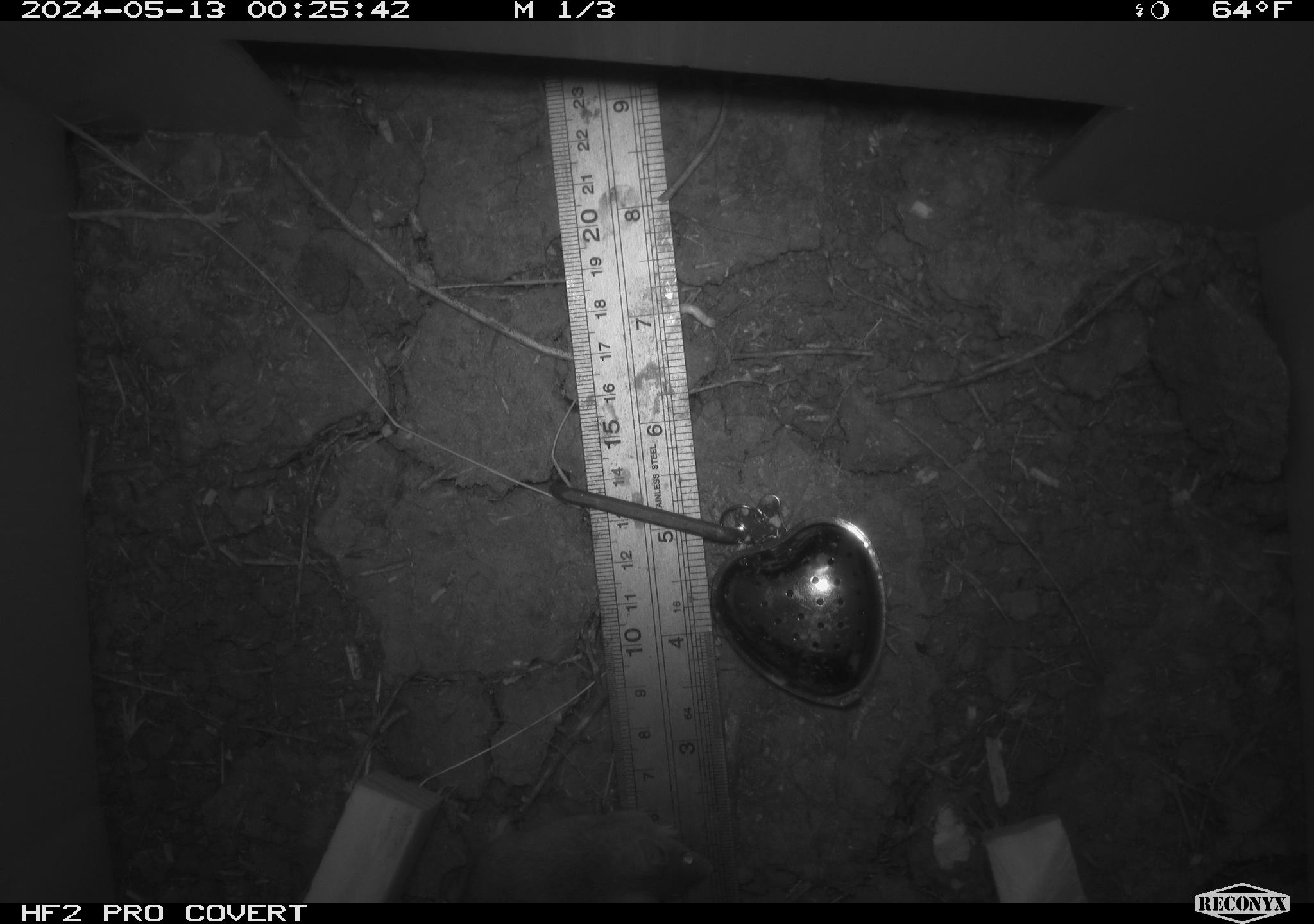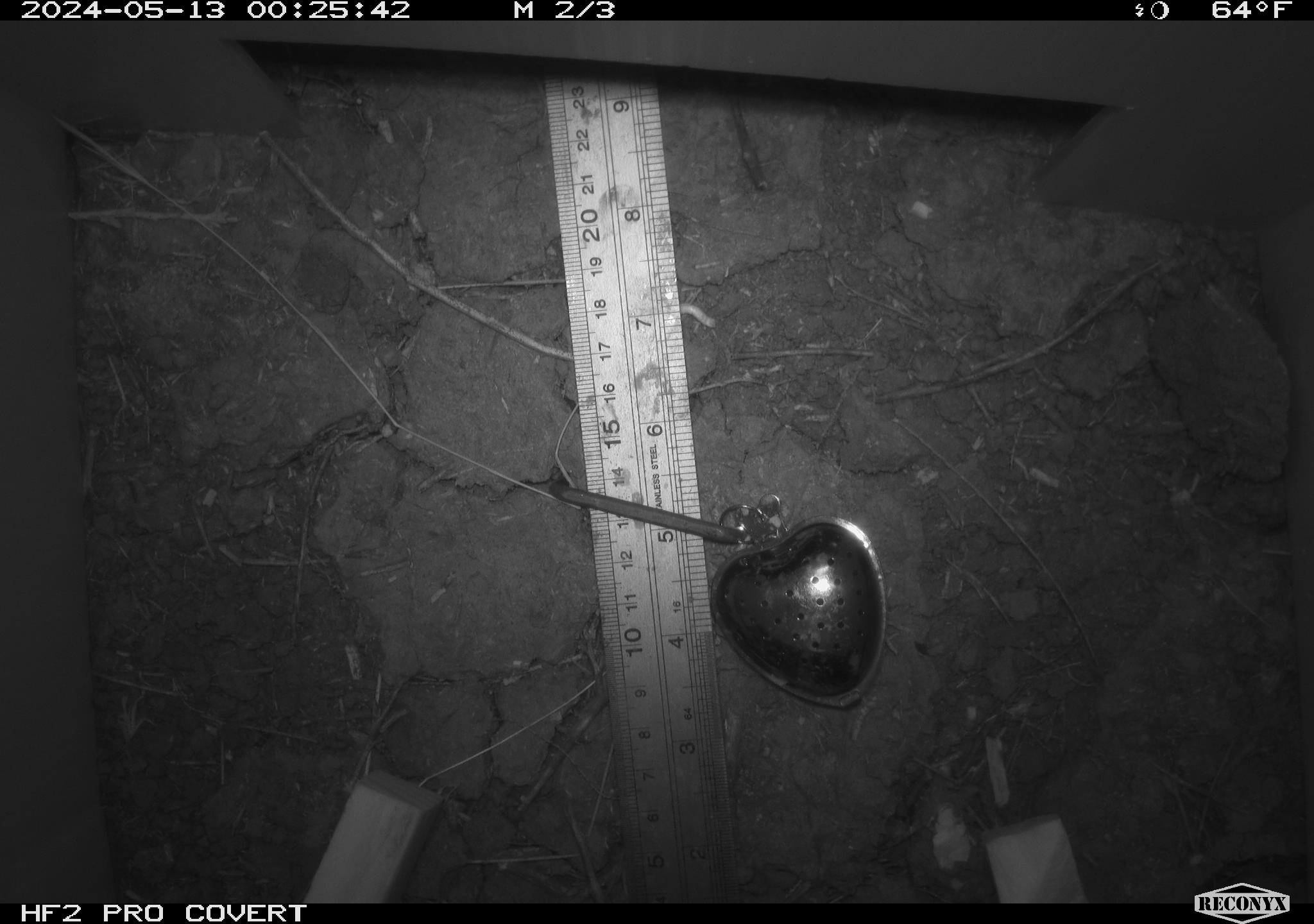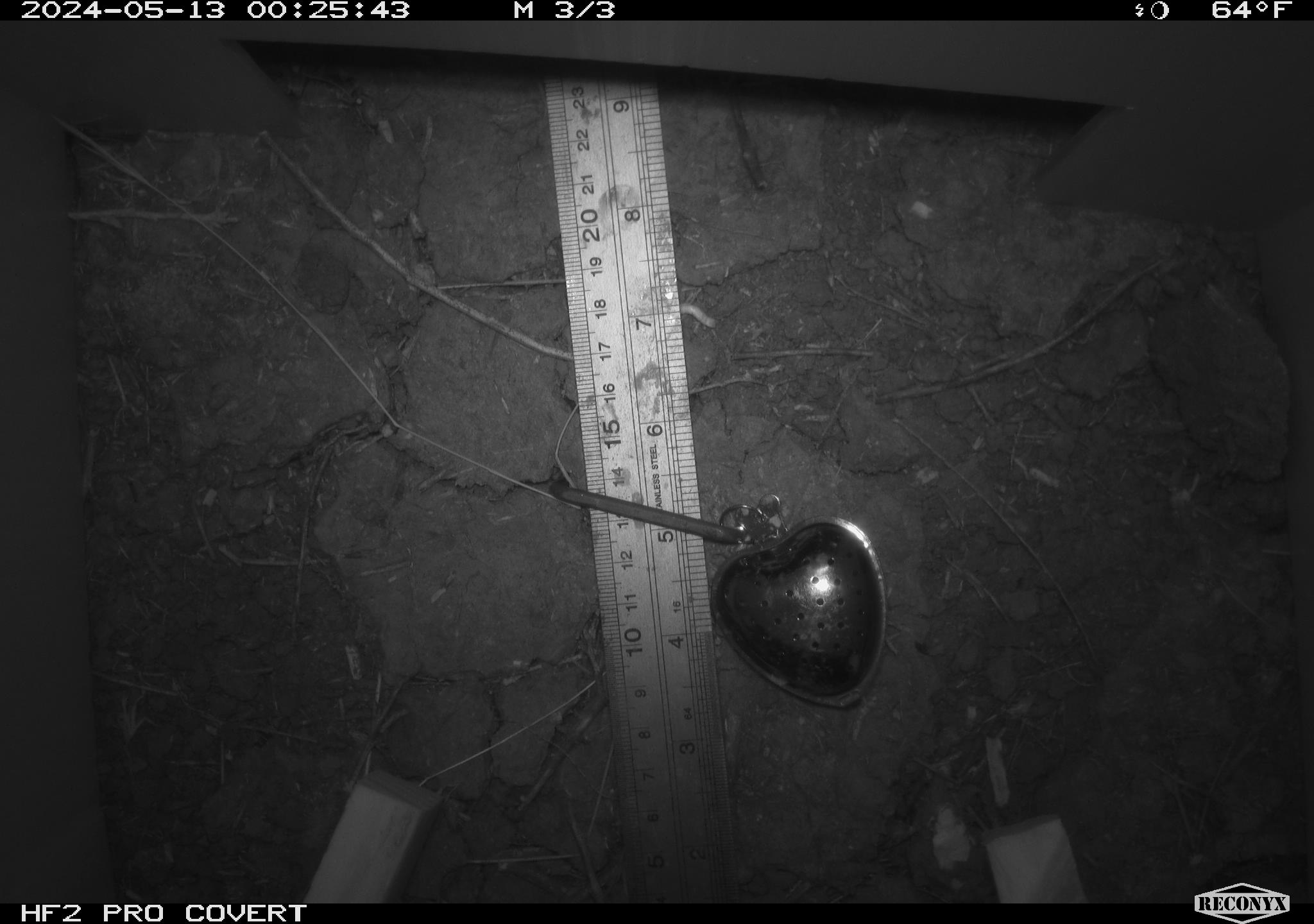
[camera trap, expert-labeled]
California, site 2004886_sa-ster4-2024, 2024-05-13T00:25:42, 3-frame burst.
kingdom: Animalia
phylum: Chordata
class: Mammalia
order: Rodentia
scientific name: Rodentia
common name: mouse species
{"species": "mouse species (Rodentia)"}